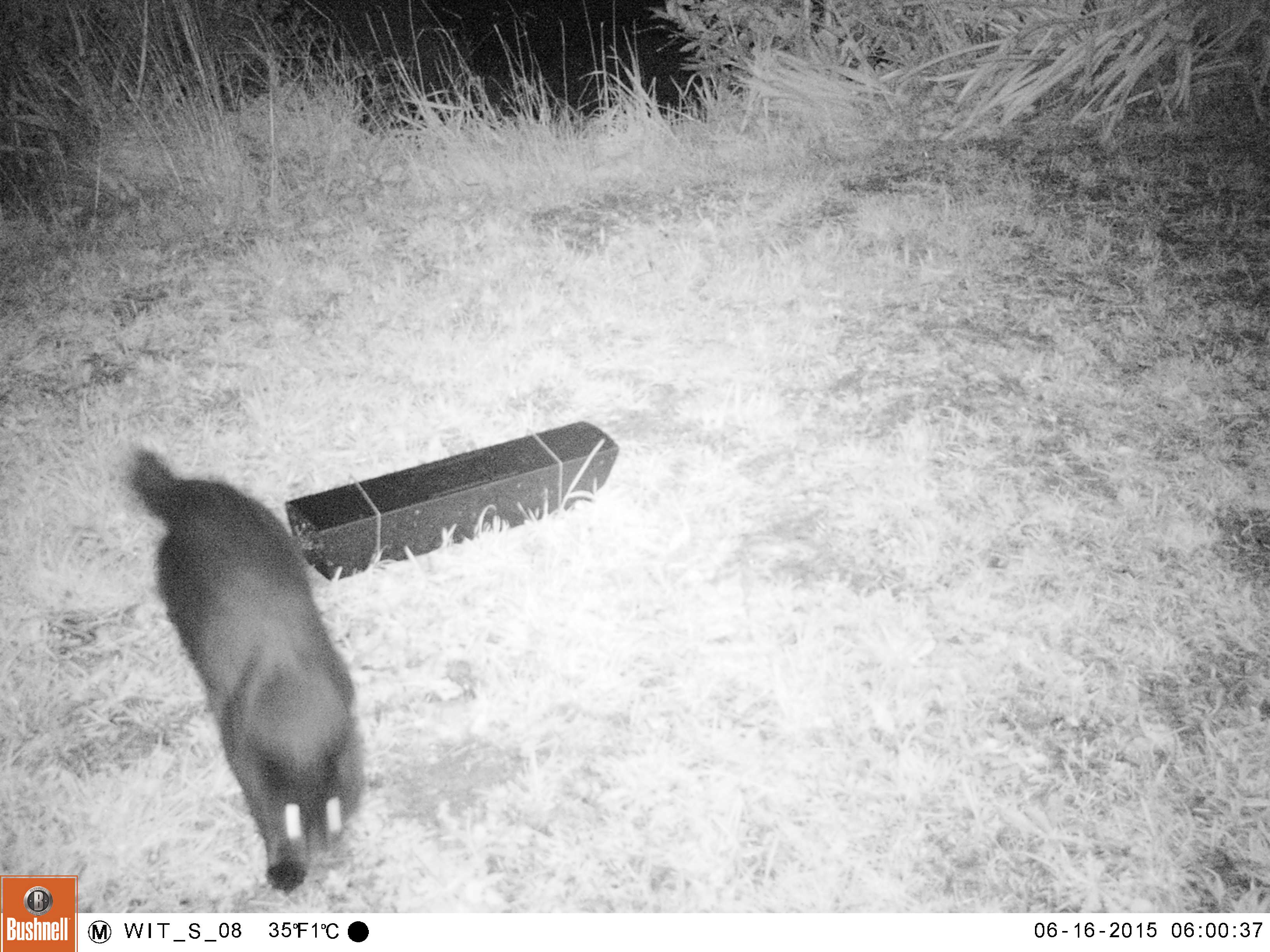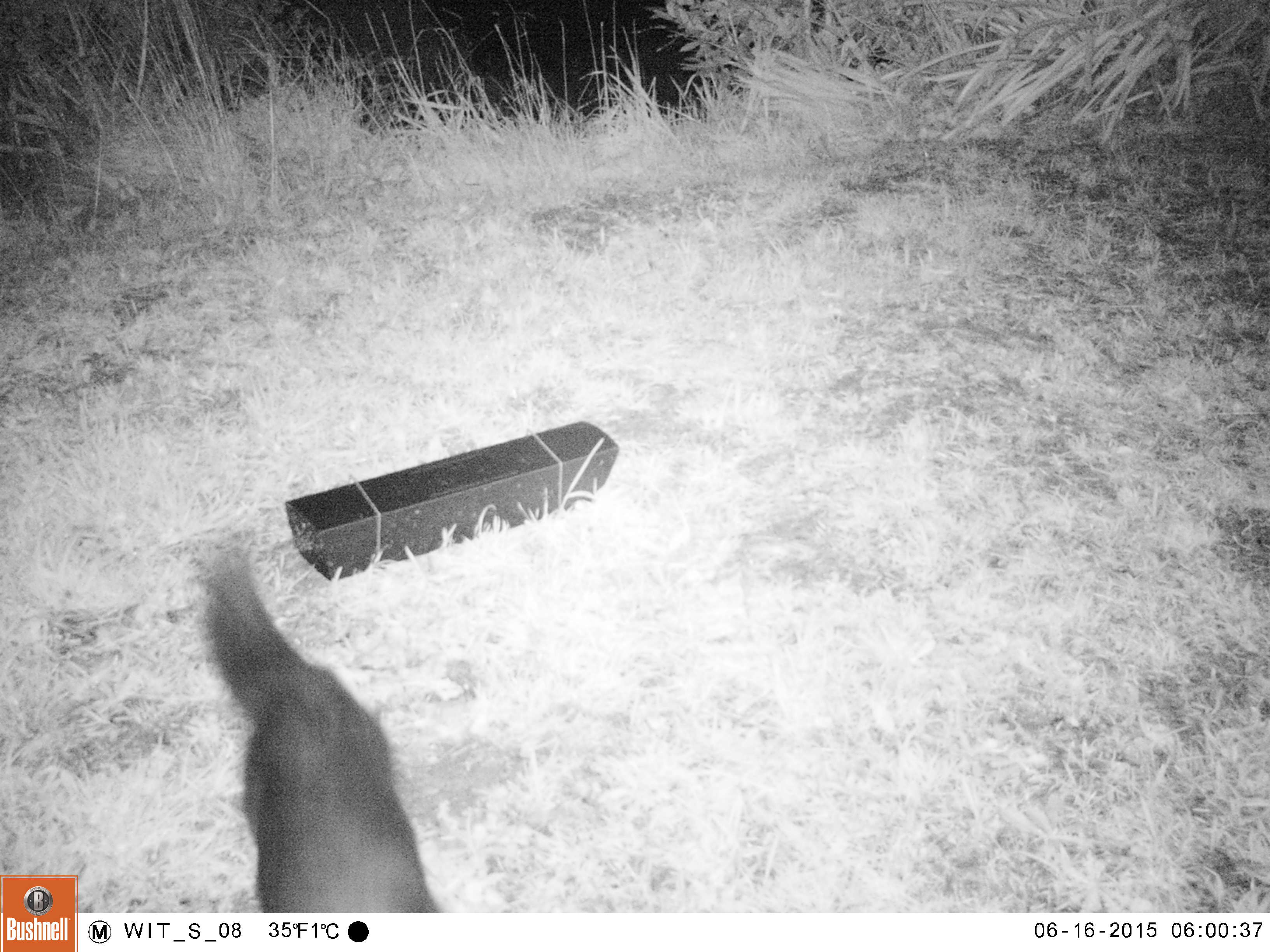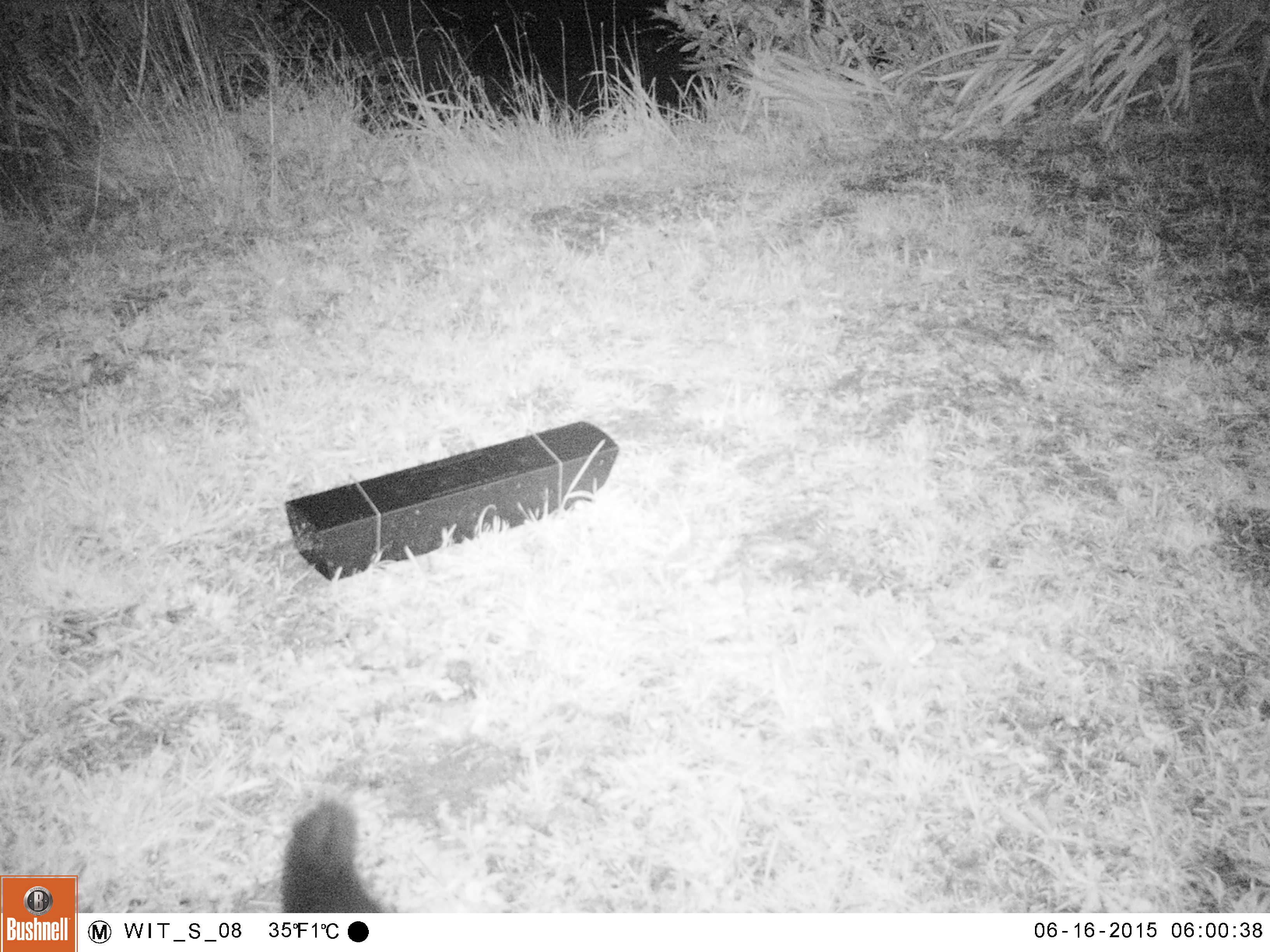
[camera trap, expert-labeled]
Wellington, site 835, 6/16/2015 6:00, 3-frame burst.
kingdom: Animalia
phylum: Chordata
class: Mammalia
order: Carnivora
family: Felidae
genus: Felis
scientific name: Felis catus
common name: cat